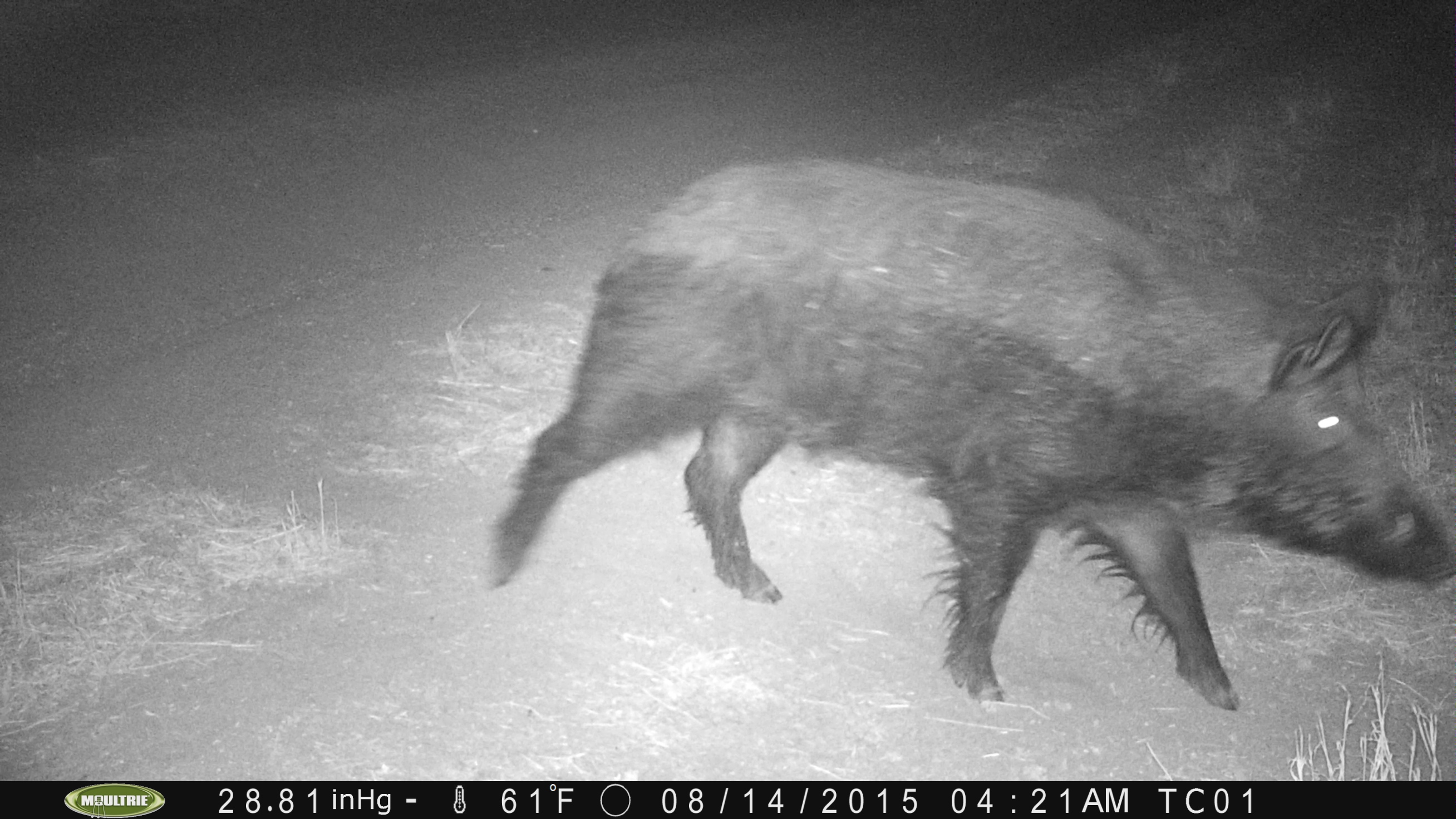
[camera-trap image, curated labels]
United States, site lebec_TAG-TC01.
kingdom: Animalia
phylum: Chordata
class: Mammalia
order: Artiodactyla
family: Suidae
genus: Sus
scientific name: Sus scrofa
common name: wild boar